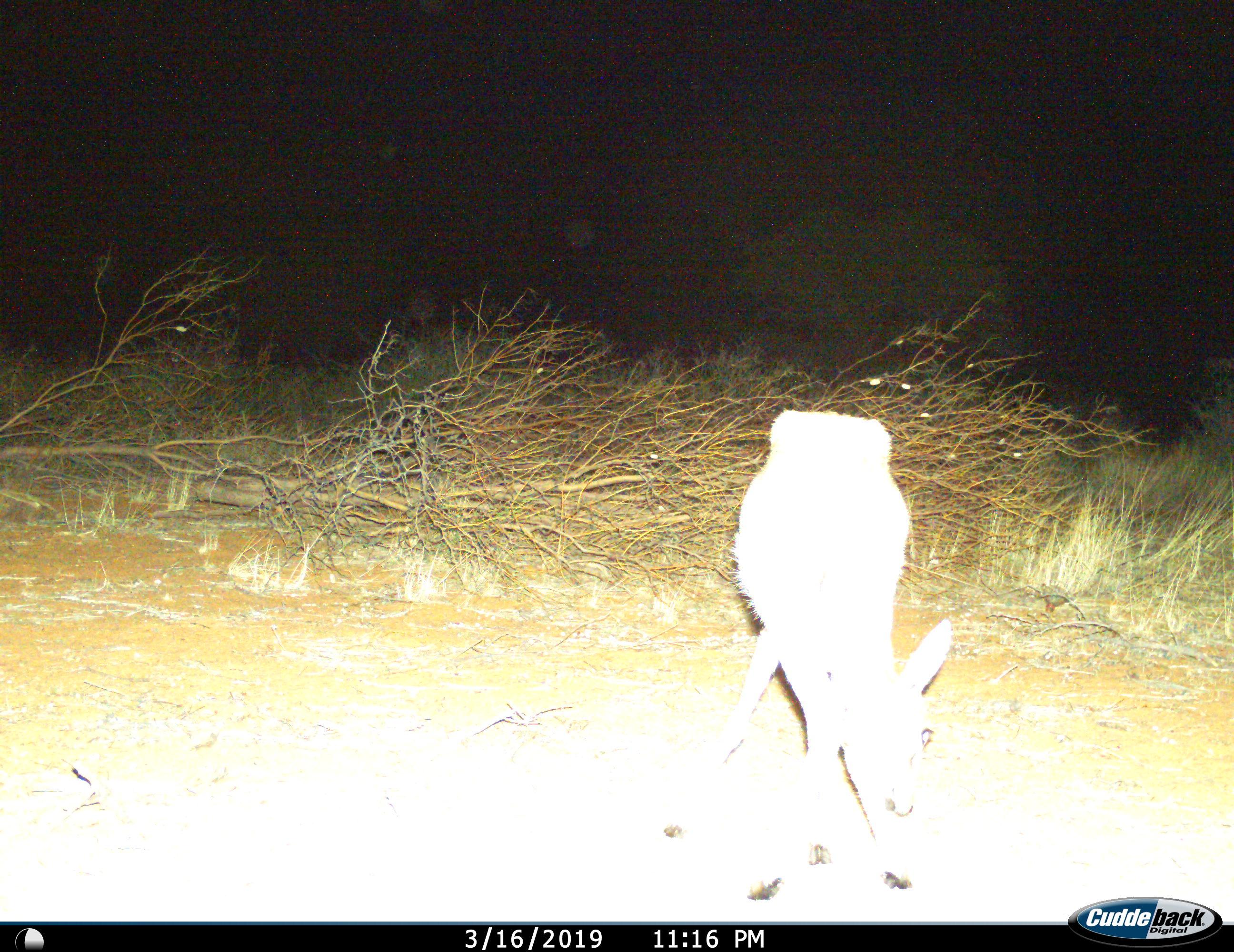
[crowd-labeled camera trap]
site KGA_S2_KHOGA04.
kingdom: Animalia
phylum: Chordata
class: Mammalia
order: Artiodactyla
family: Bovidae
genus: Sylvicapra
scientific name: Sylvicapra grimmia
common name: common duiker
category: duikercommongrey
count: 1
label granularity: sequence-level